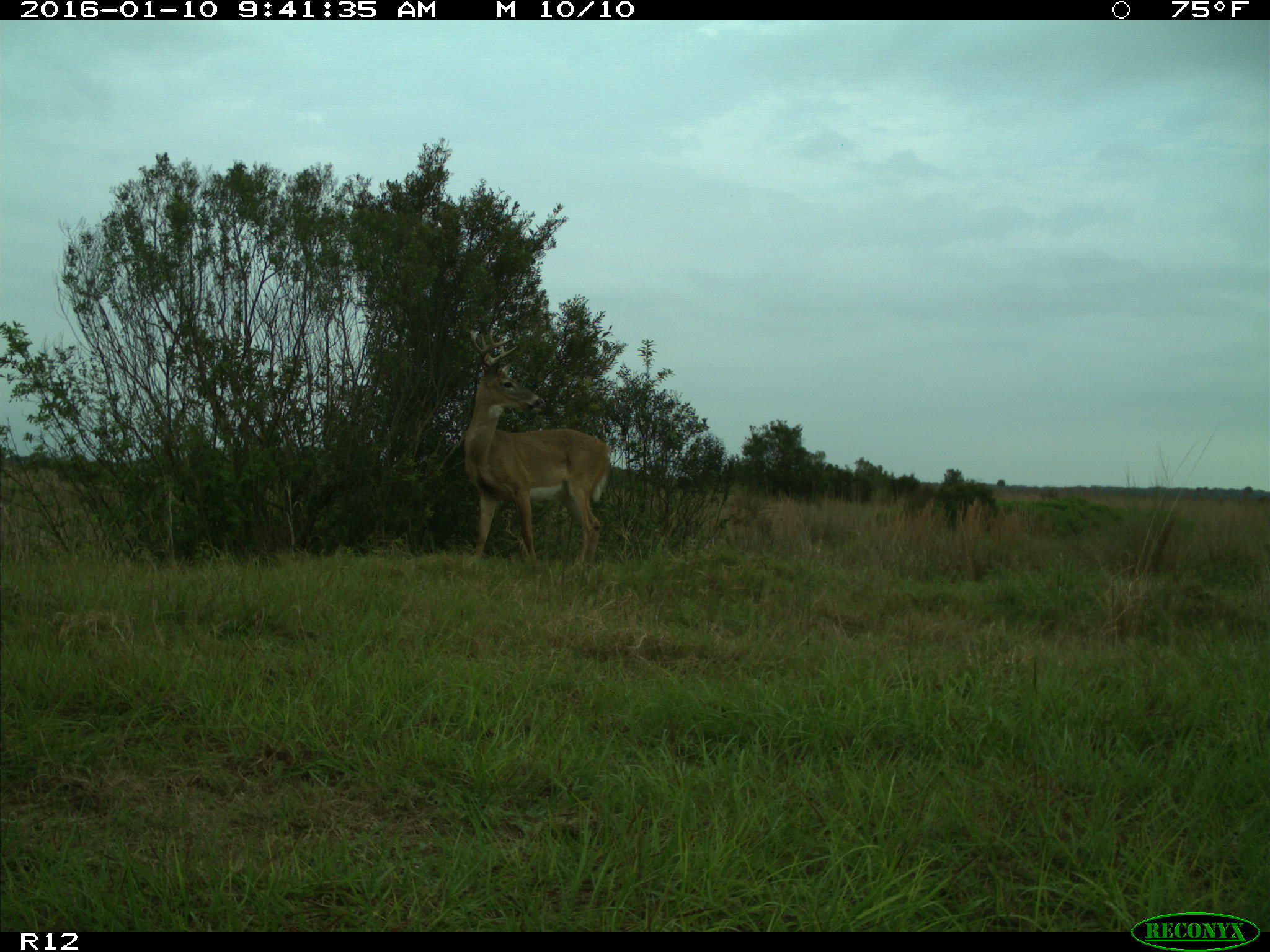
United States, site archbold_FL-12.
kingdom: Animalia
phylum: Chordata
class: Mammalia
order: Artiodactyla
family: Cervidae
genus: Odocoileus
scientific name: Odocoileus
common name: deer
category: unidentified deer